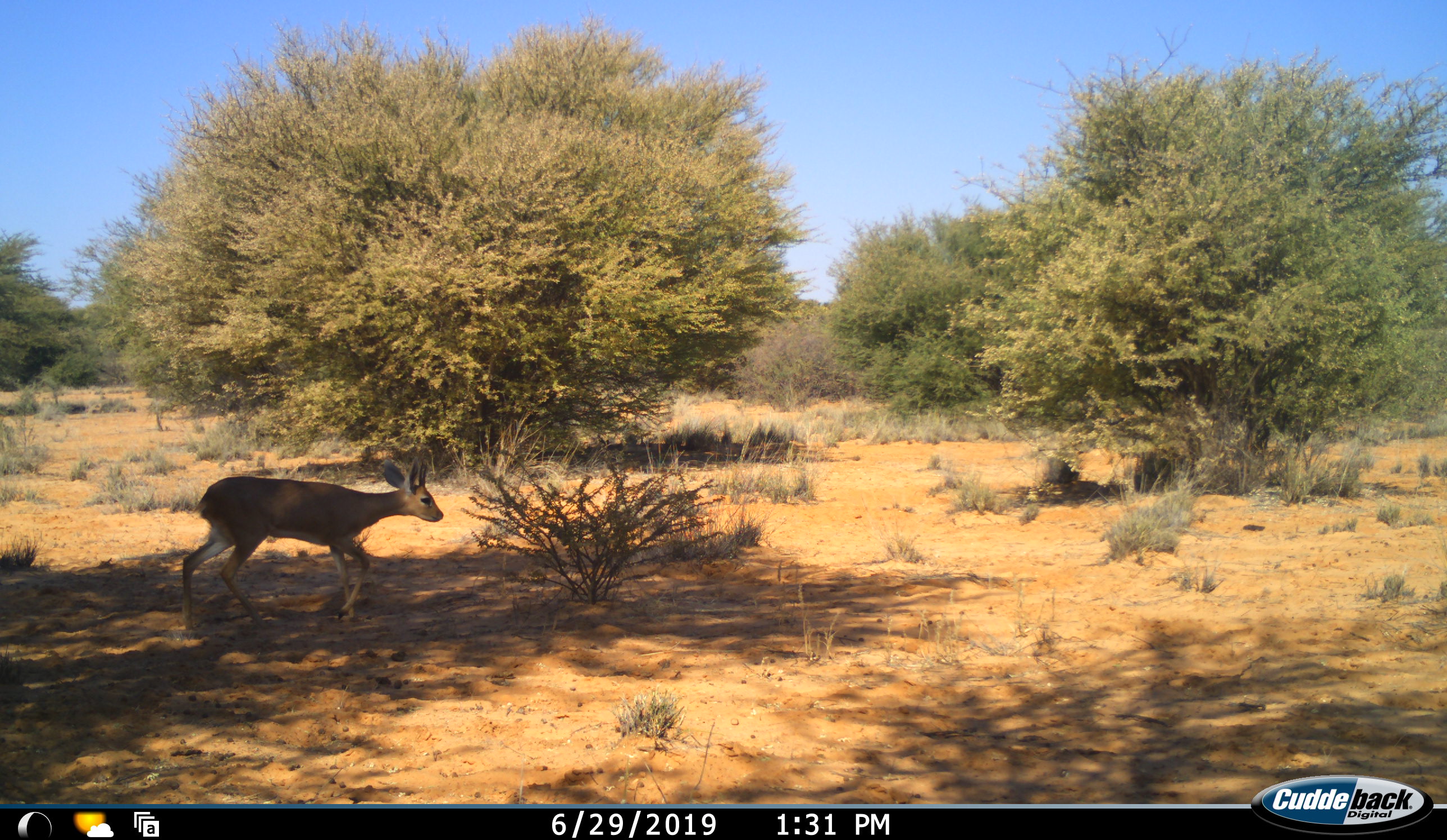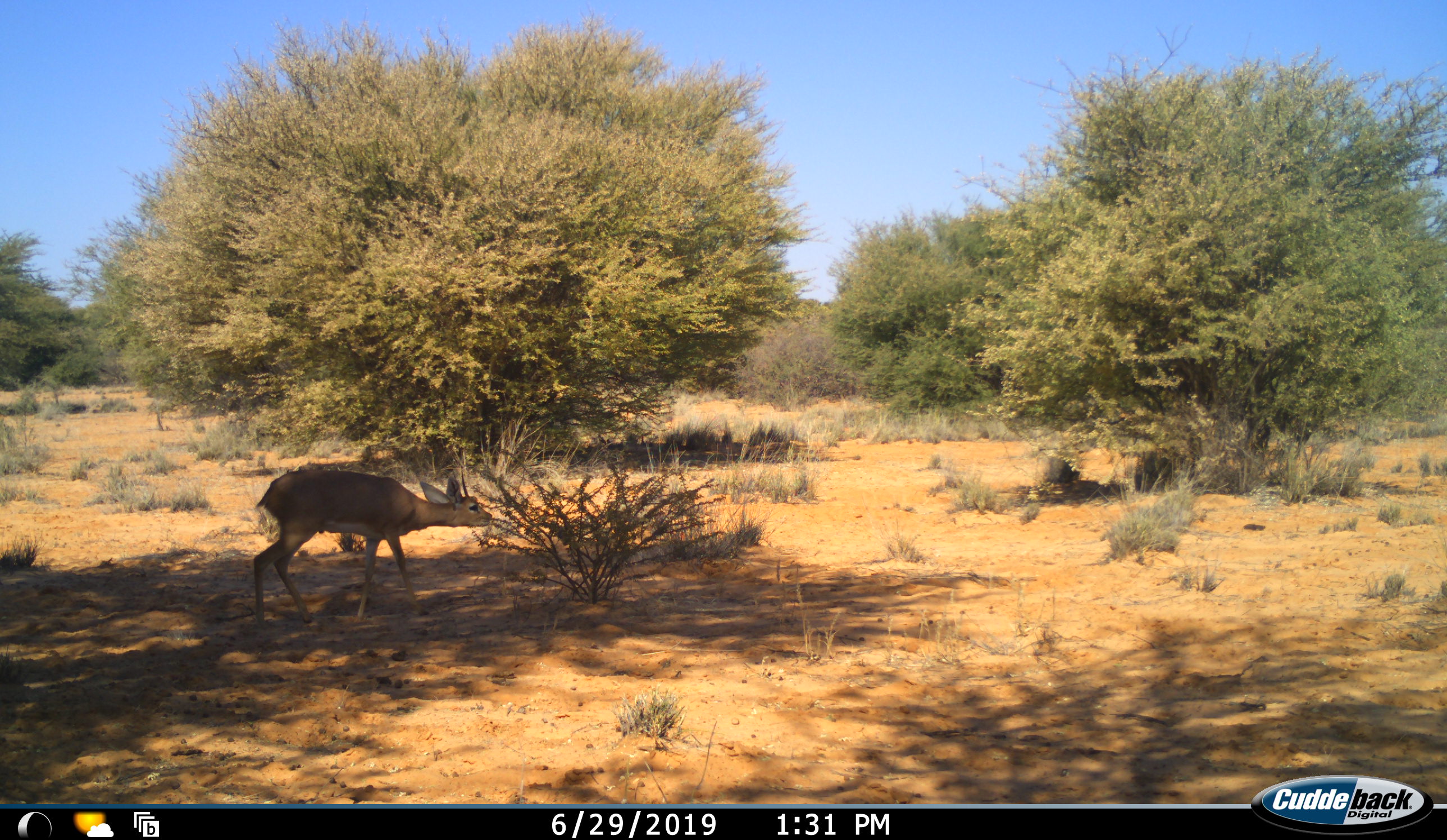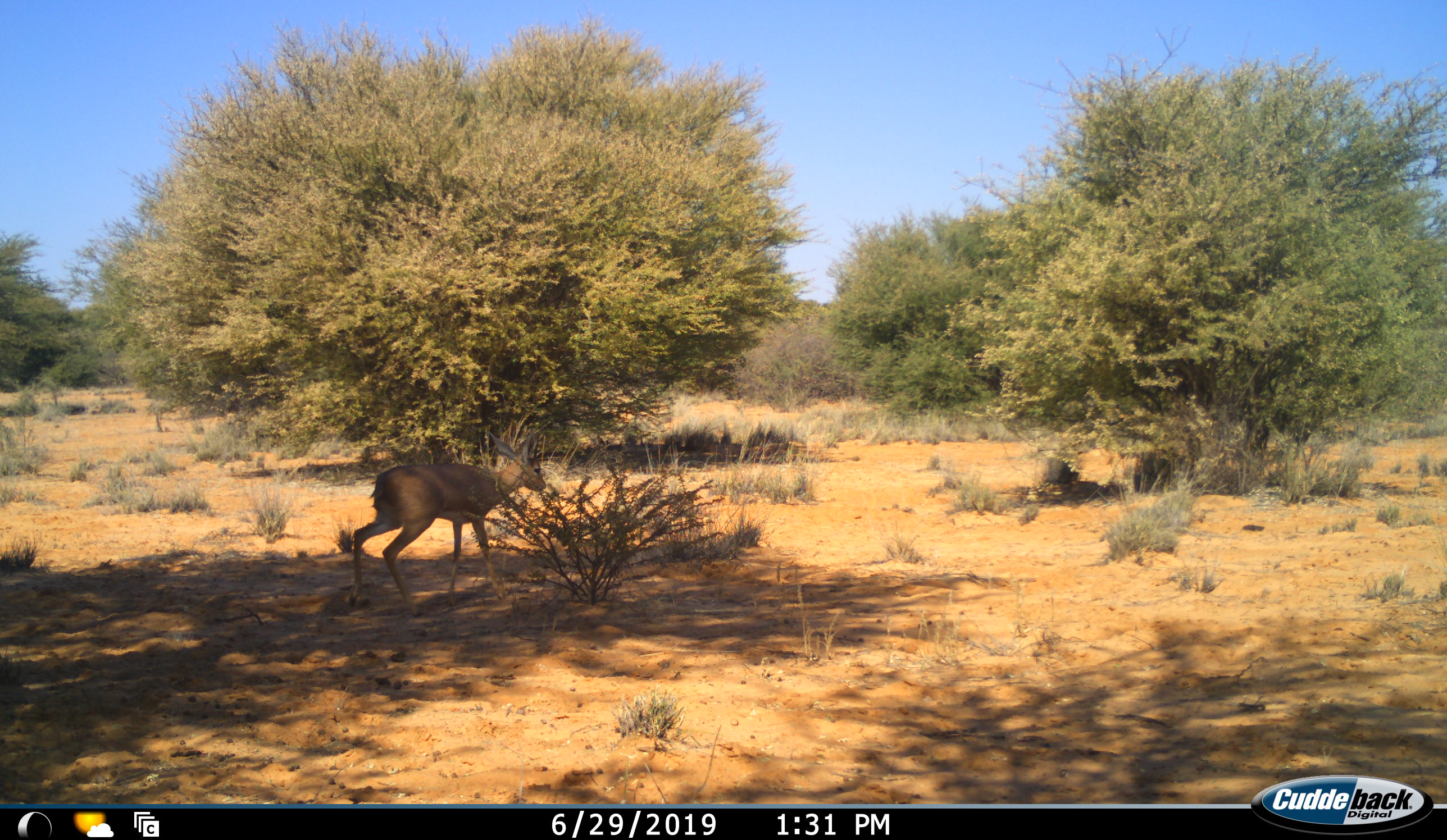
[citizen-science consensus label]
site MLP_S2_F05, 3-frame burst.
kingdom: Animalia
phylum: Chordata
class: Mammalia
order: Artiodactyla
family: Bovidae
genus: Raphicerus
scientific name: Raphicerus campestris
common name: steenbok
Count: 1.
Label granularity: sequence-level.